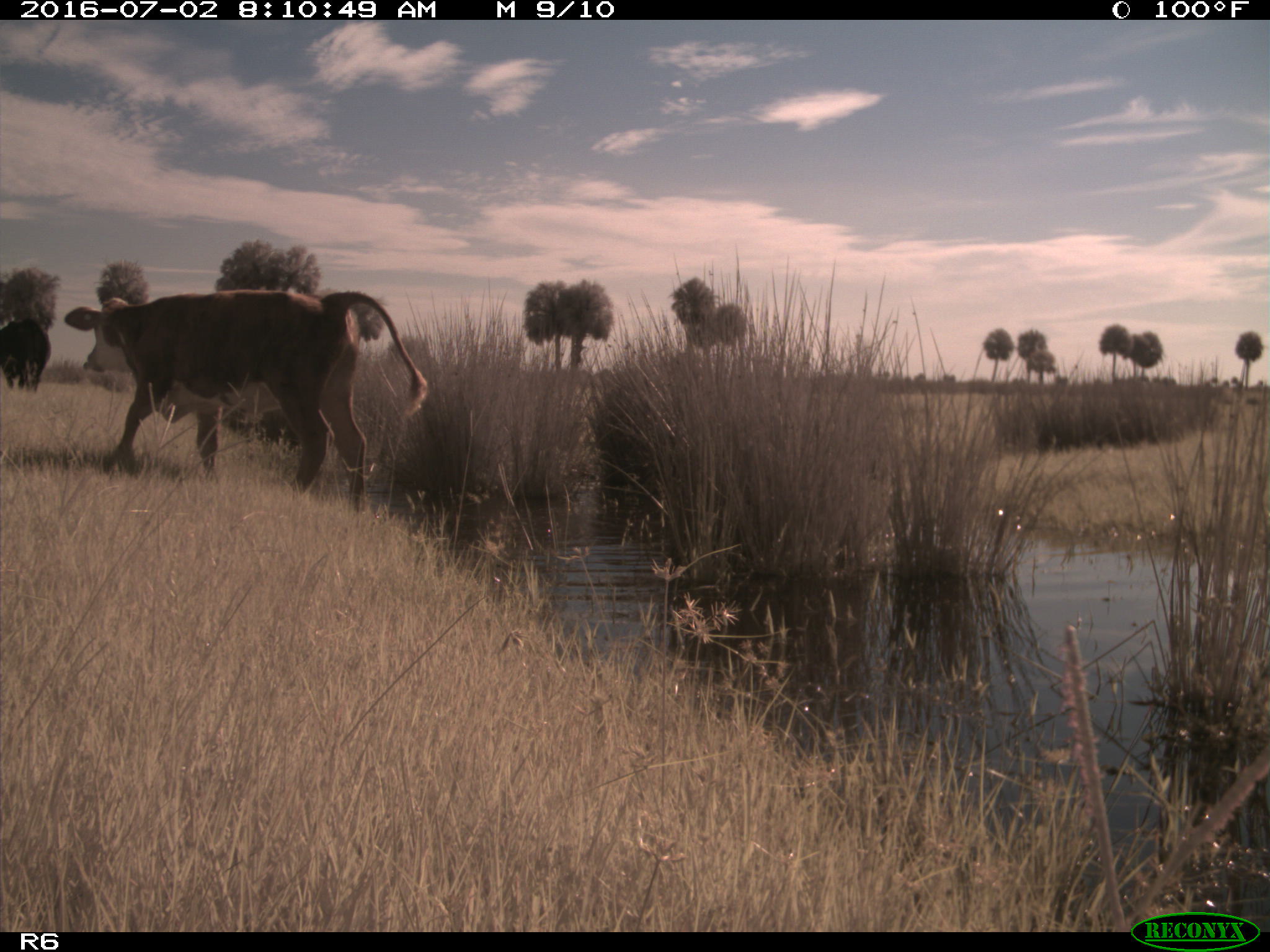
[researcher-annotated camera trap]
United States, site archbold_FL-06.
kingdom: Animalia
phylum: Chordata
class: Mammalia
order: Artiodactyla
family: Bovidae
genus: Bos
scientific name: Bos taurus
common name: domestic cow